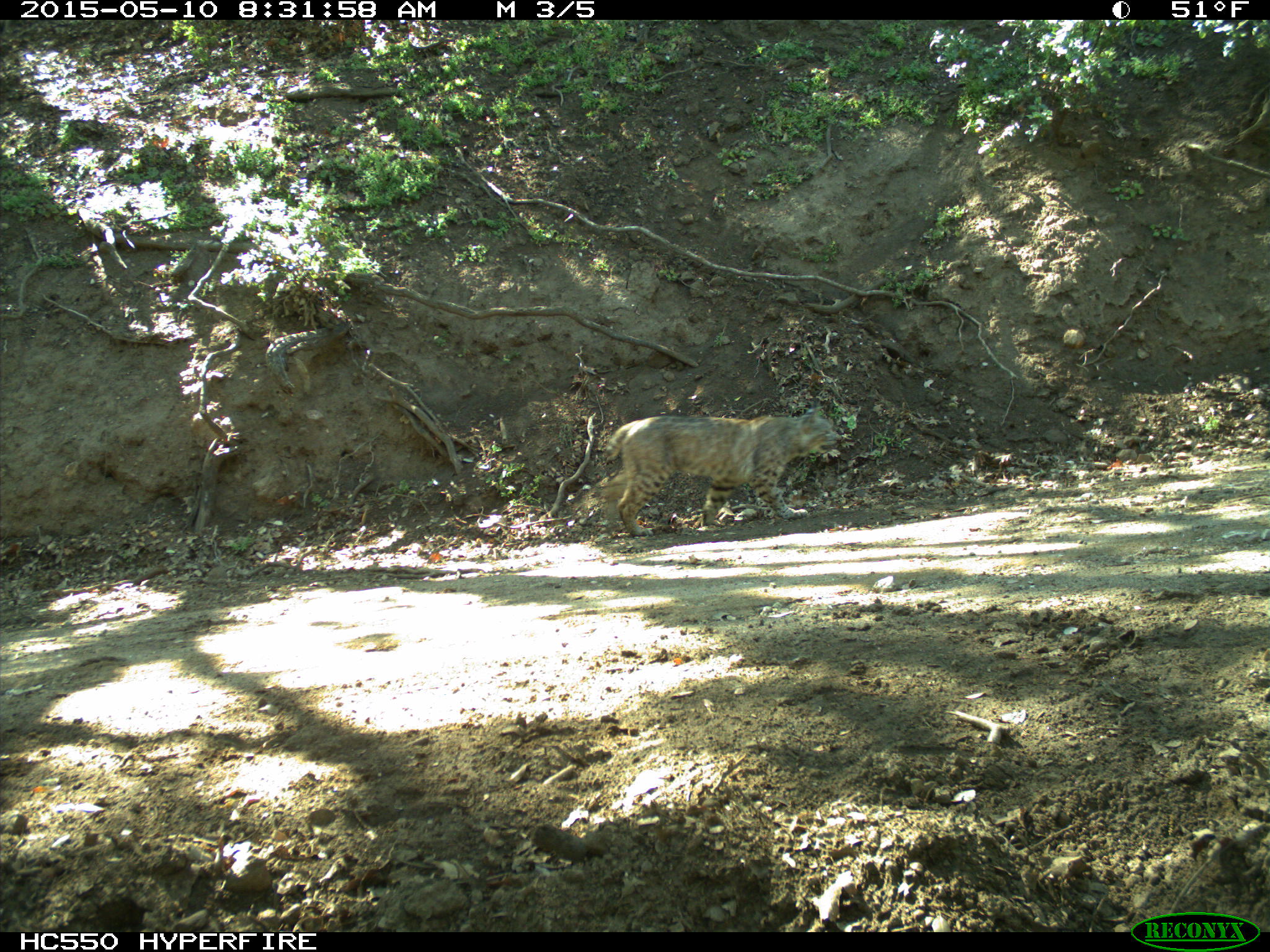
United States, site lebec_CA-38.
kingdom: Animalia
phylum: Chordata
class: Mammalia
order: Carnivora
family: Felidae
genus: Lynx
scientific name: Lynx rufus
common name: bobcat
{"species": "Lynx rufus (bobcat)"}